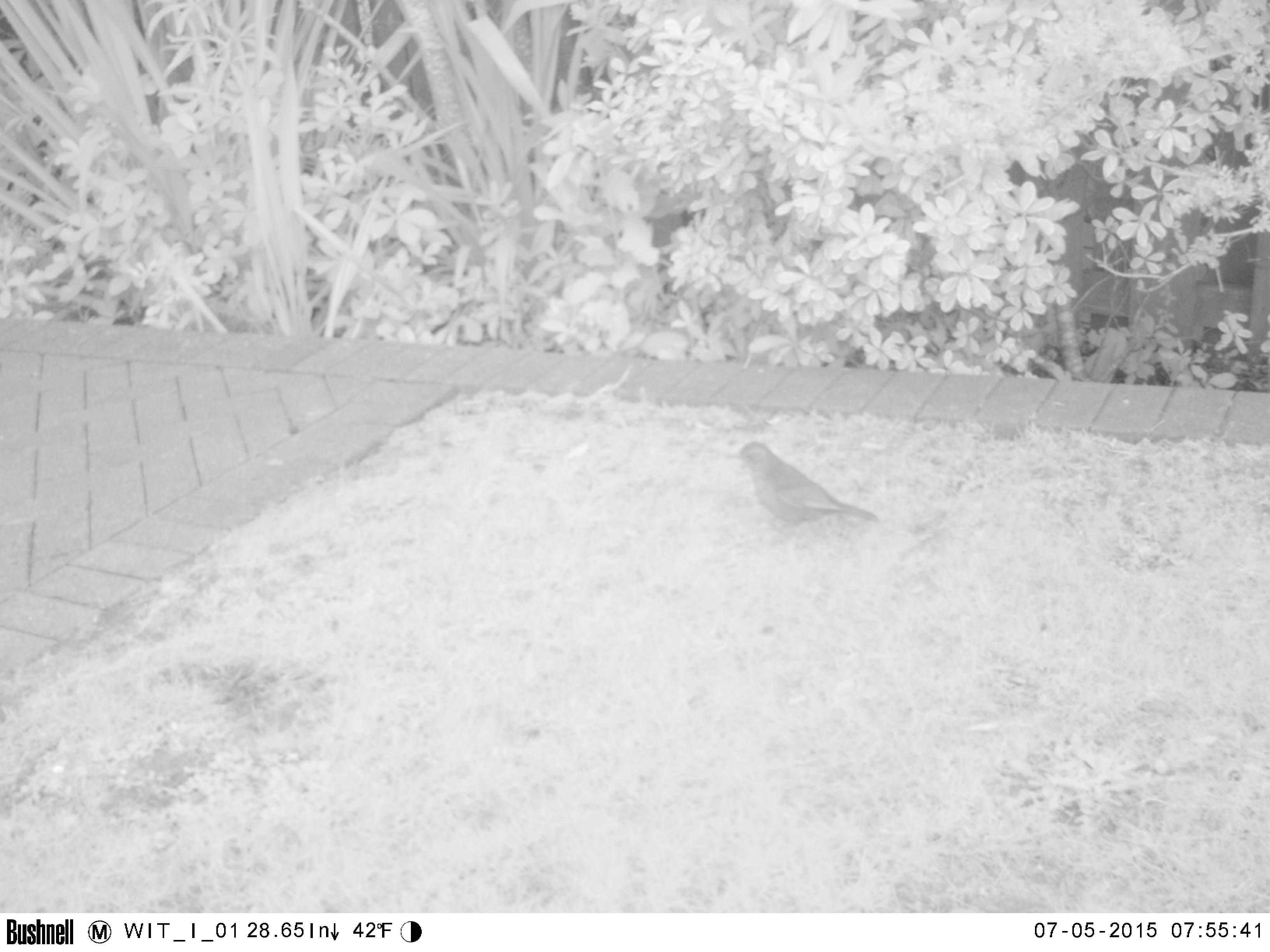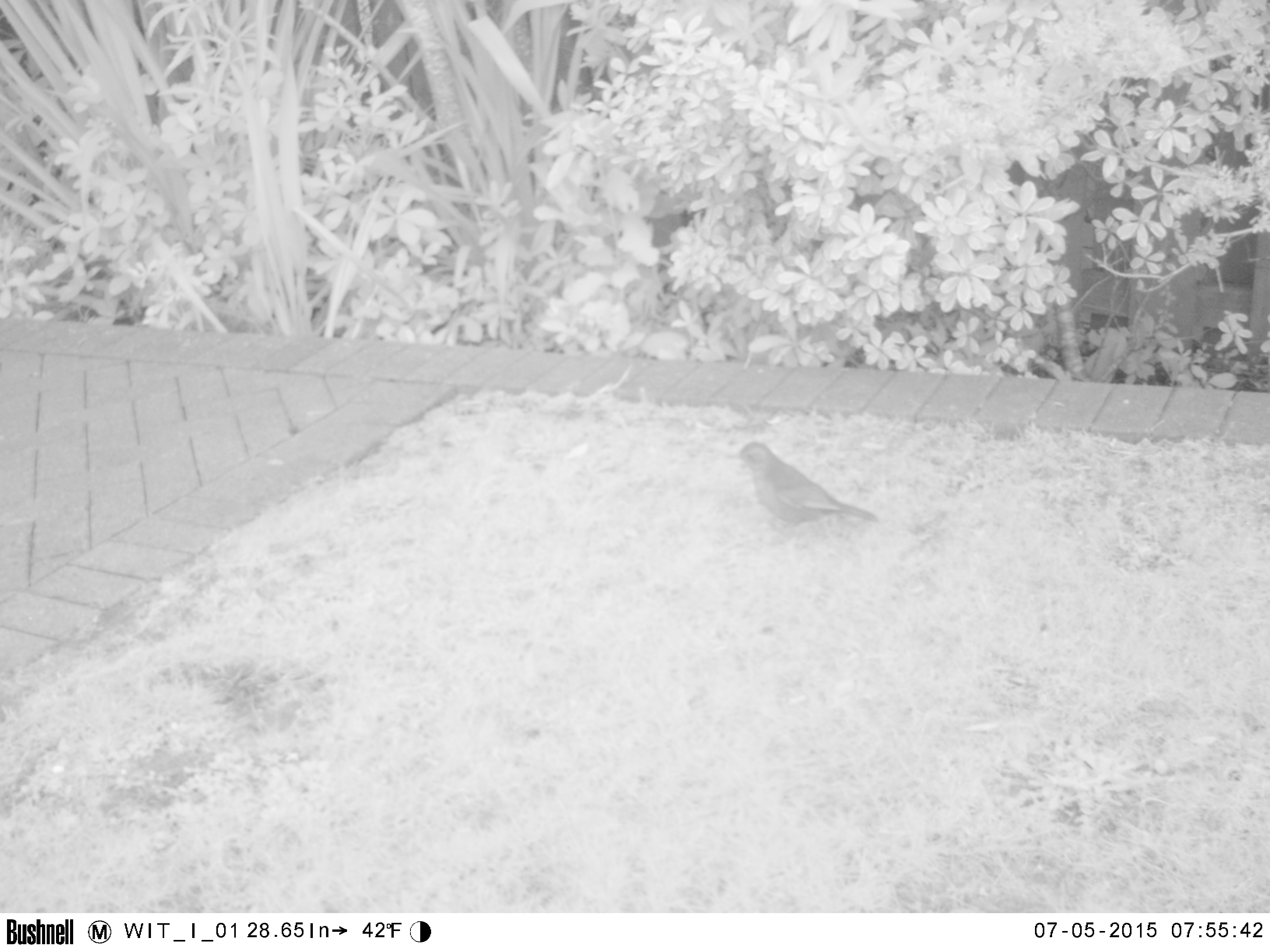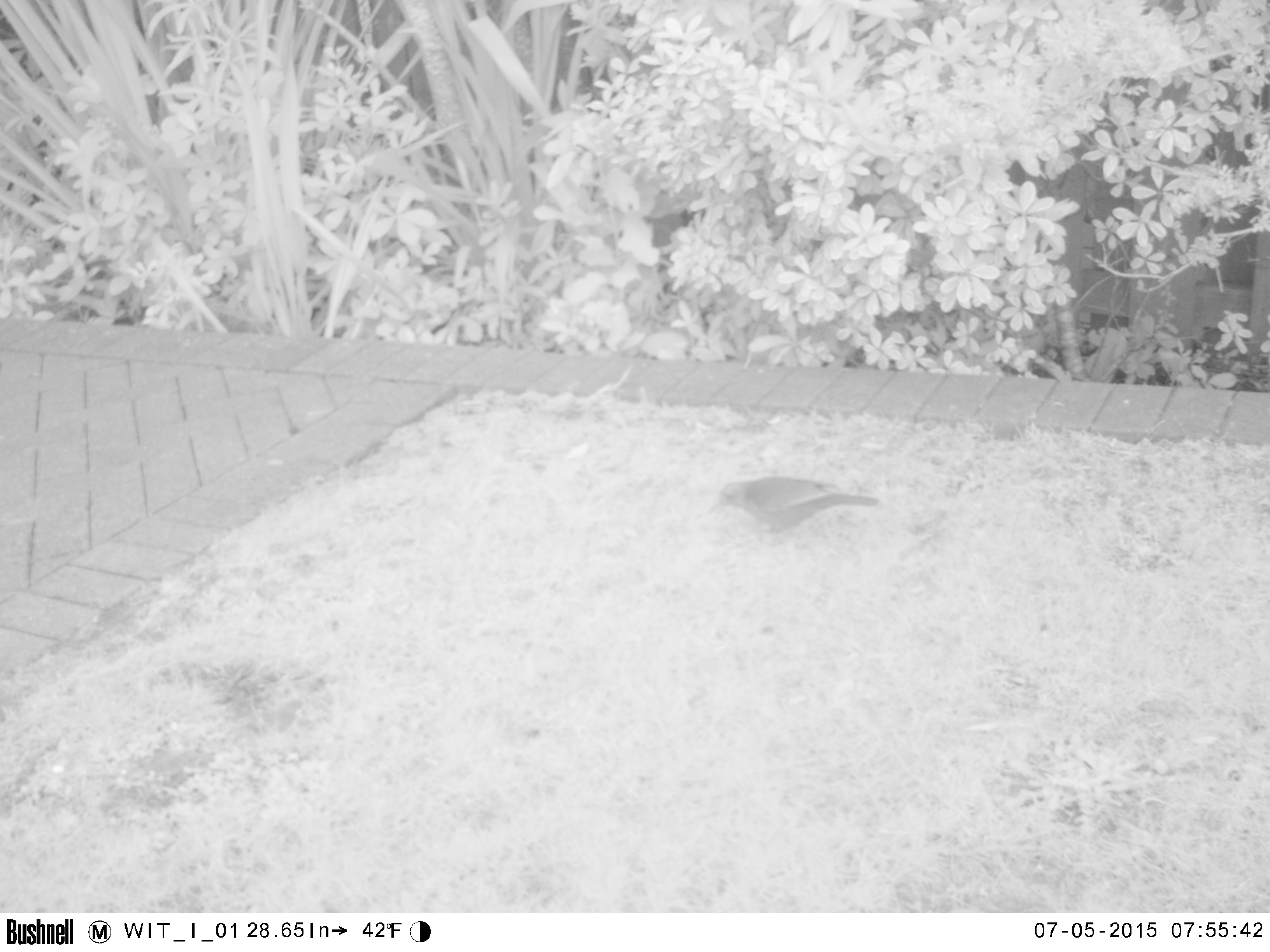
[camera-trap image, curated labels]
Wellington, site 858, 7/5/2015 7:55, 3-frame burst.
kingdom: Animalia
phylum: Chordata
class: Aves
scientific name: Aves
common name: bird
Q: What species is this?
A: Bird (Aves).